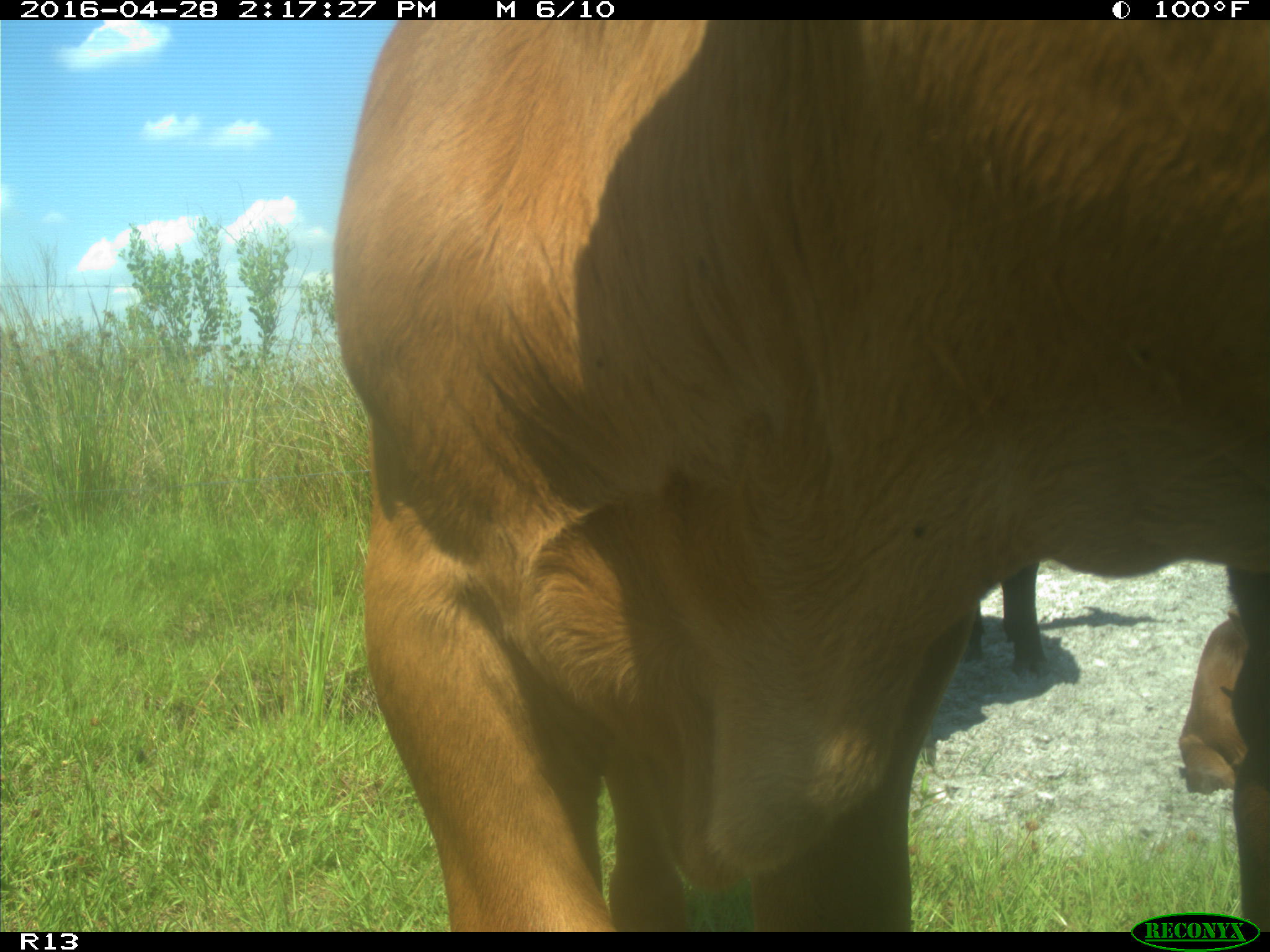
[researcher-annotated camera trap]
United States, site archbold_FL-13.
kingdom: Animalia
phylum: Chordata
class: Mammalia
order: Artiodactyla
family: Bovidae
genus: Bos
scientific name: Bos taurus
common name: domestic cow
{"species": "Bos taurus (domestic cow)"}